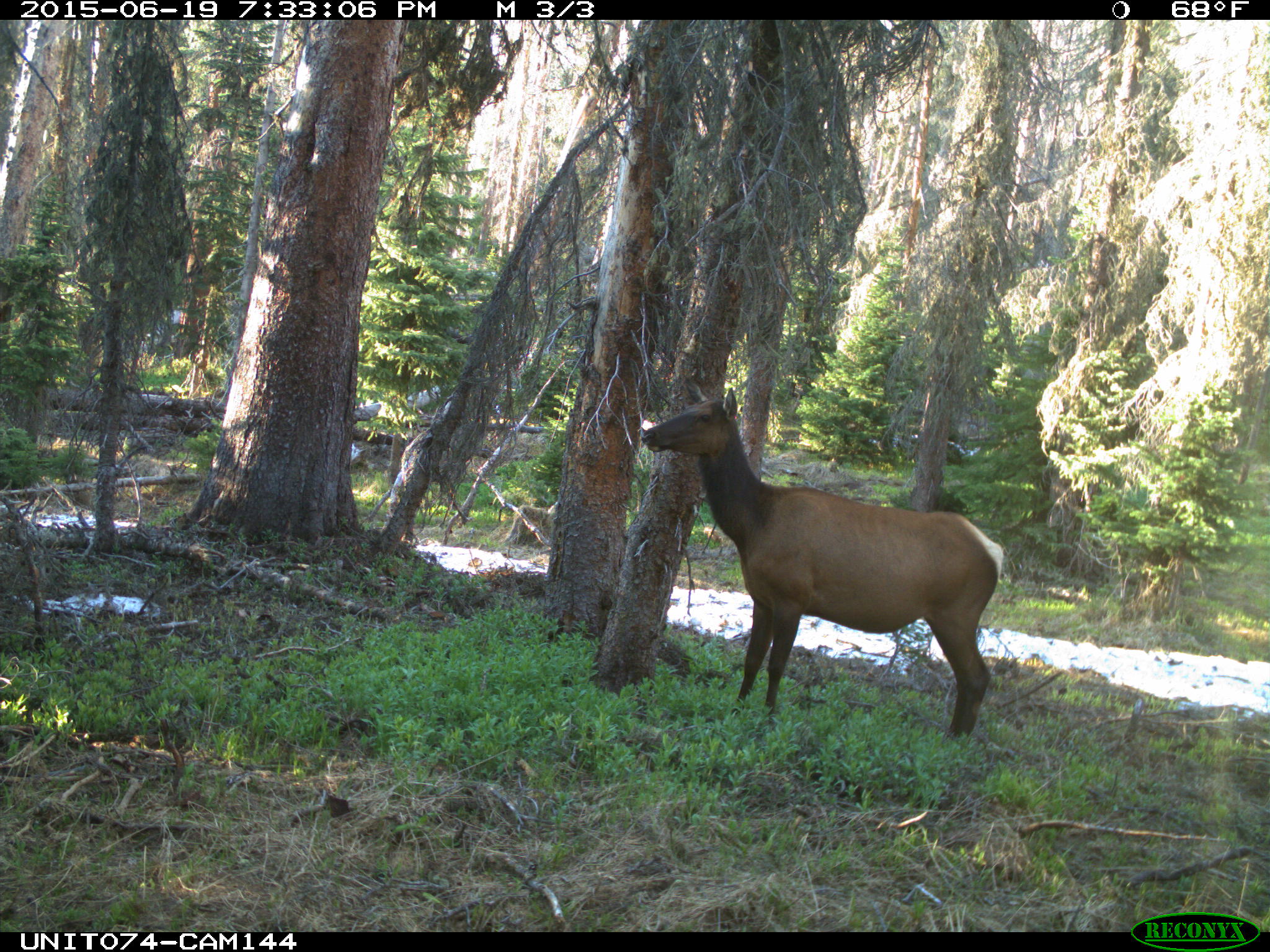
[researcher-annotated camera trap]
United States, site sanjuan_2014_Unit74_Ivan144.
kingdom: Animalia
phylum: Chordata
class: Mammalia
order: Artiodactyla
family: Cervidae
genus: Cervus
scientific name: Cervus elaphus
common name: red deer